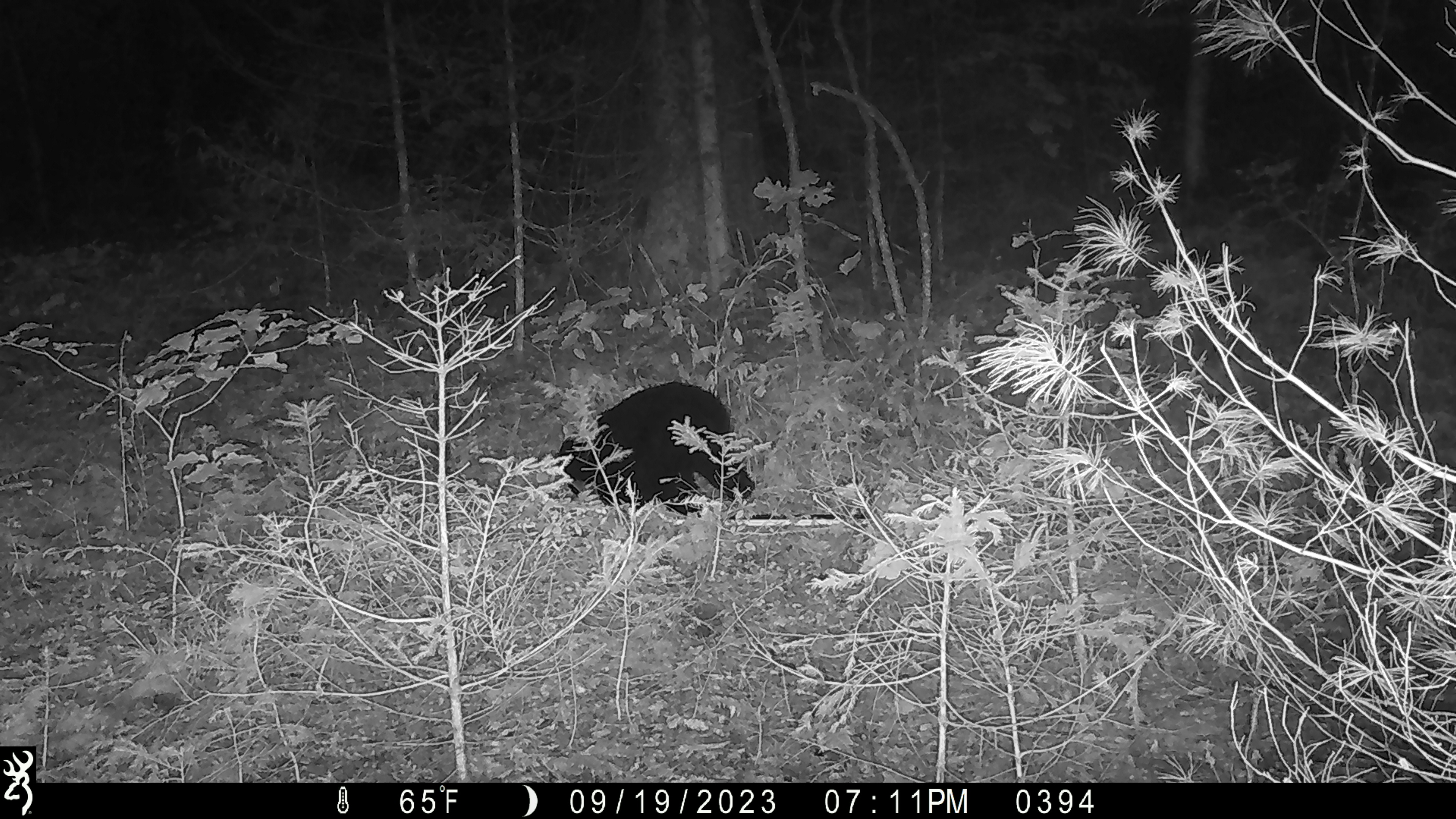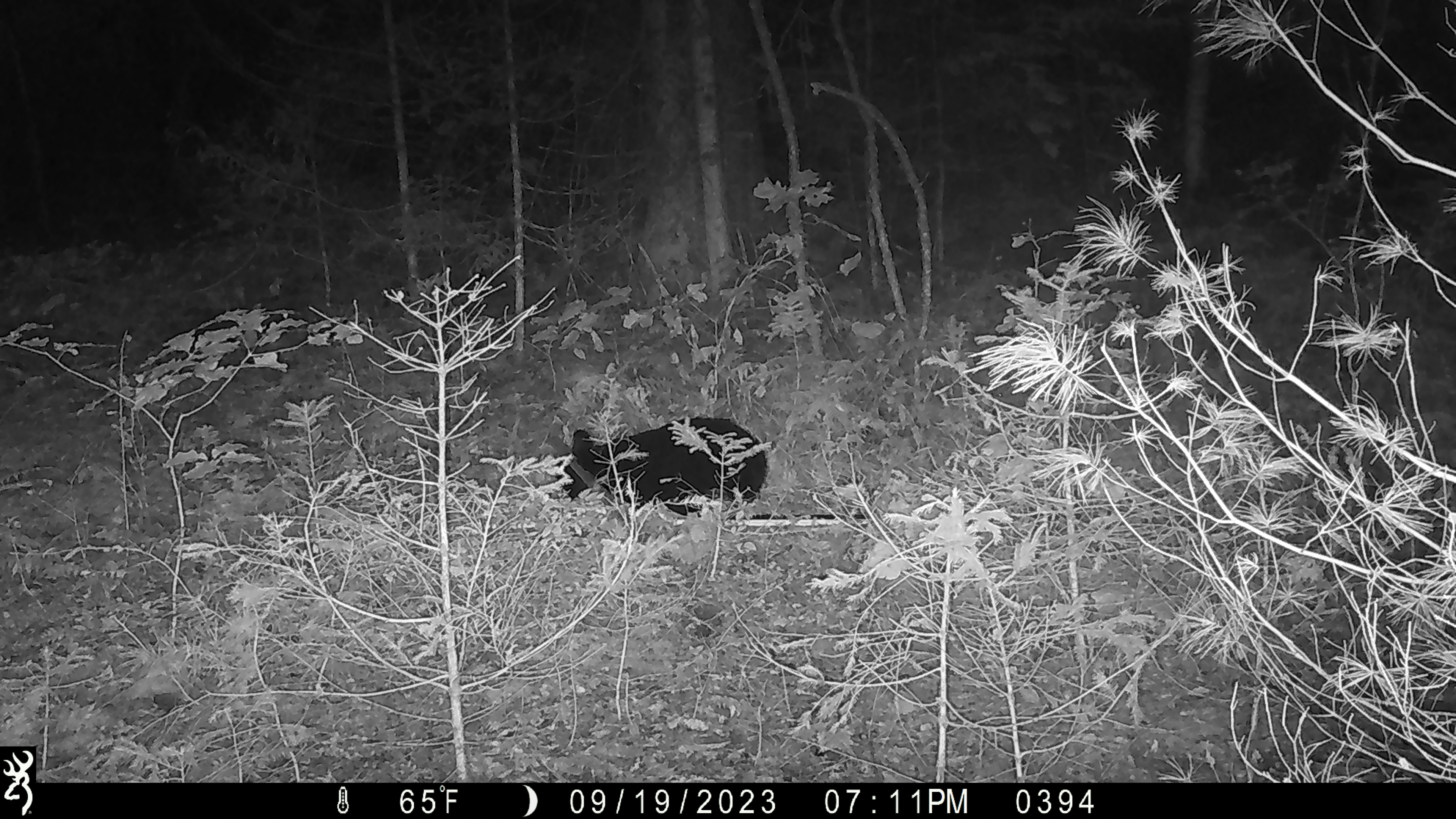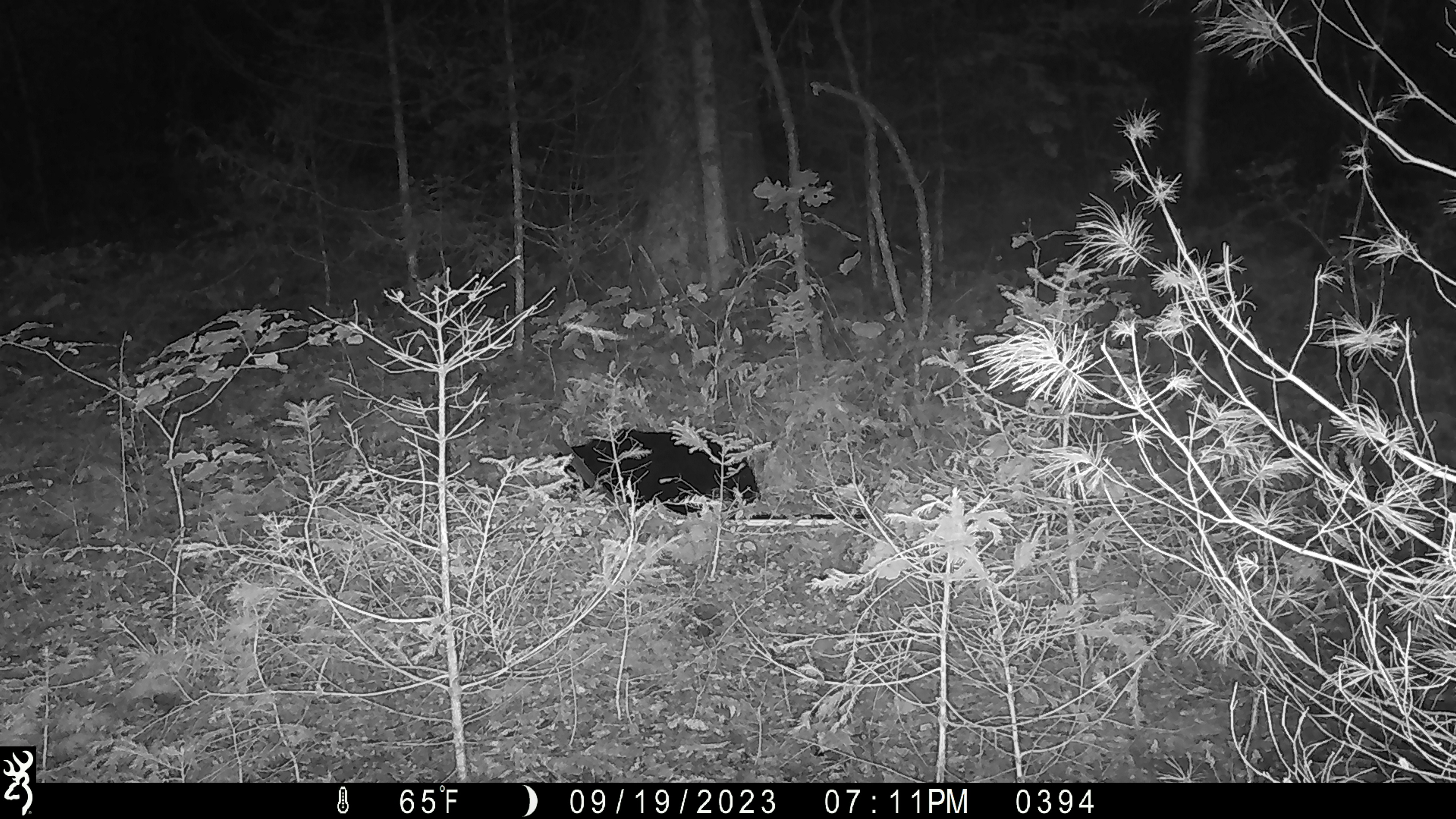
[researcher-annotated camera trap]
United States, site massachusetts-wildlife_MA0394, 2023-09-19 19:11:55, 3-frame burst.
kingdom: Animalia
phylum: Chordata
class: Mammalia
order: Carnivora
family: Ursidae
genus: Ursus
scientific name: Ursus americanus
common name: black bear